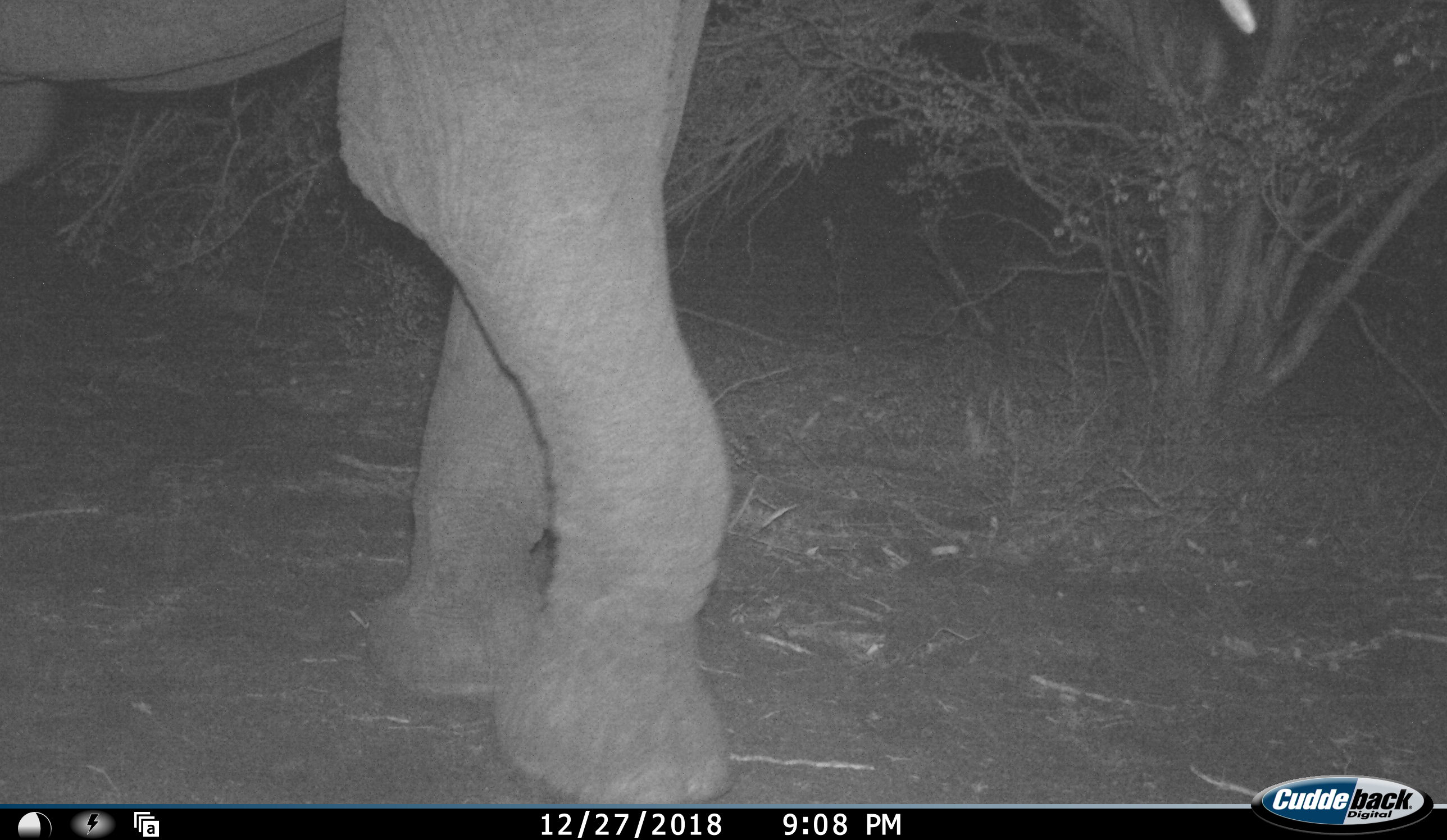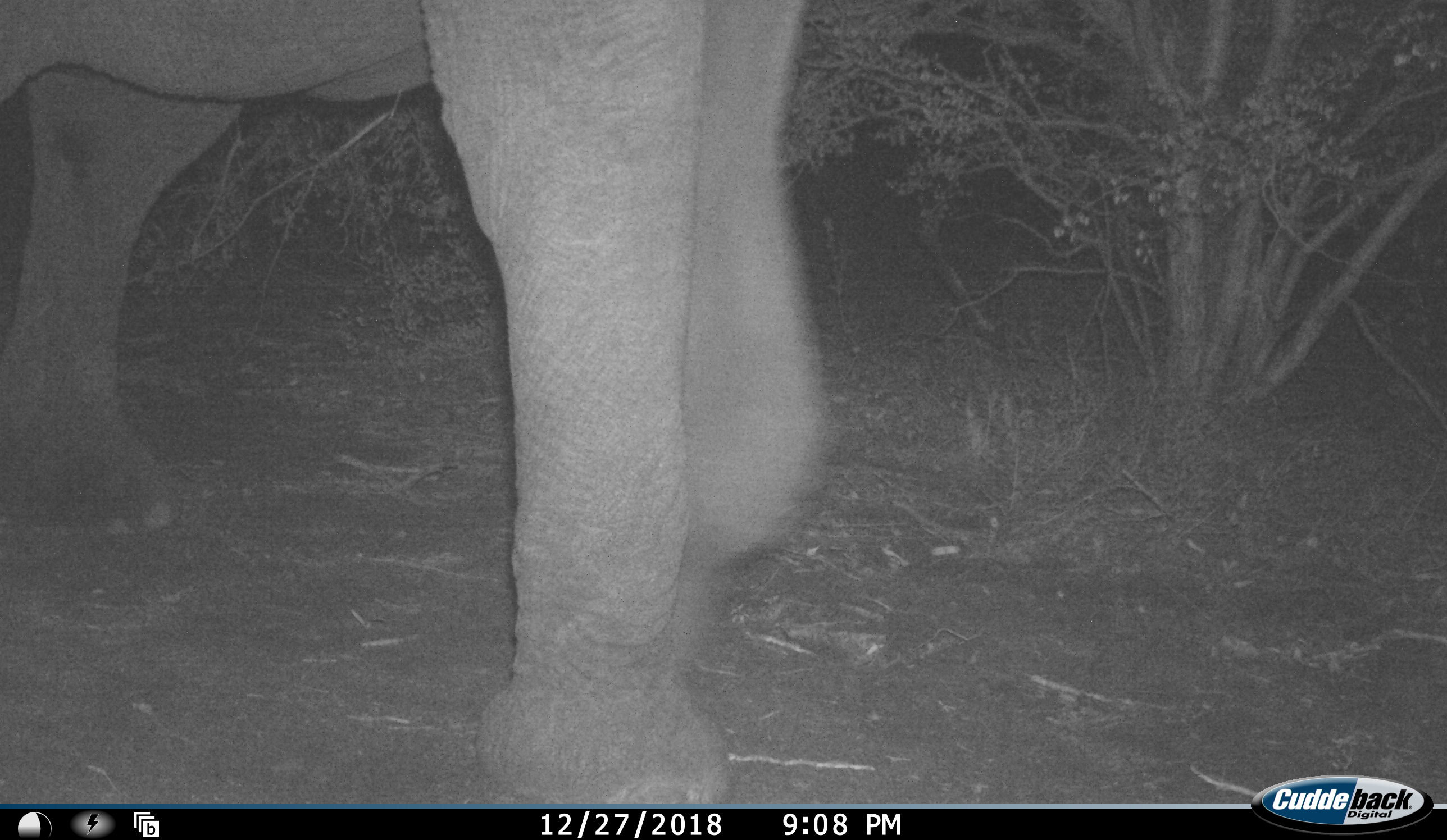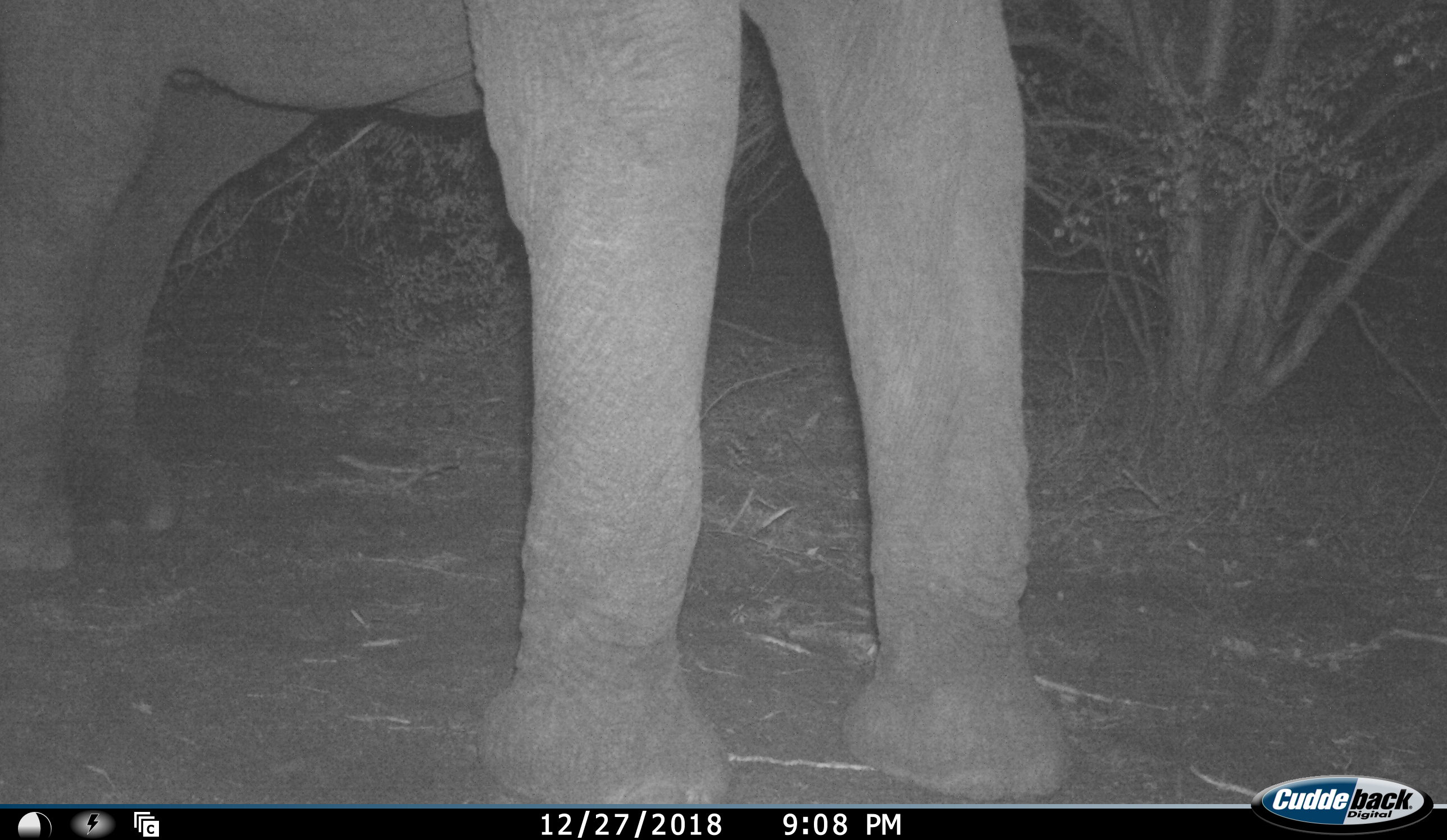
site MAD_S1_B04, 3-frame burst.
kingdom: Animalia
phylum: Chordata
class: Mammalia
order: Proboscidea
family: Elephantidae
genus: Loxodonta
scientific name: Loxodonta africana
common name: african bush elephant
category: elephant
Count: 1.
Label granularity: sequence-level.